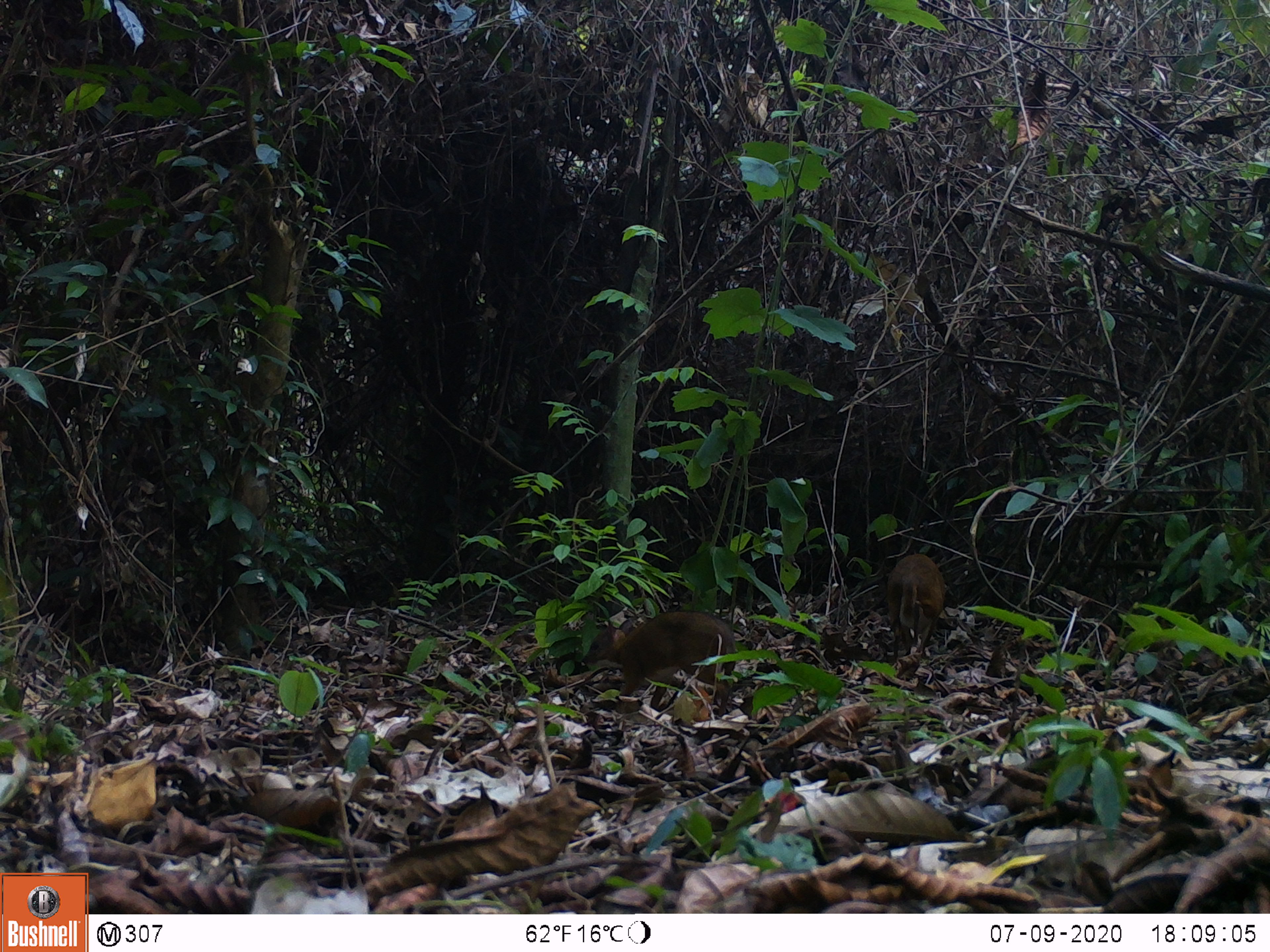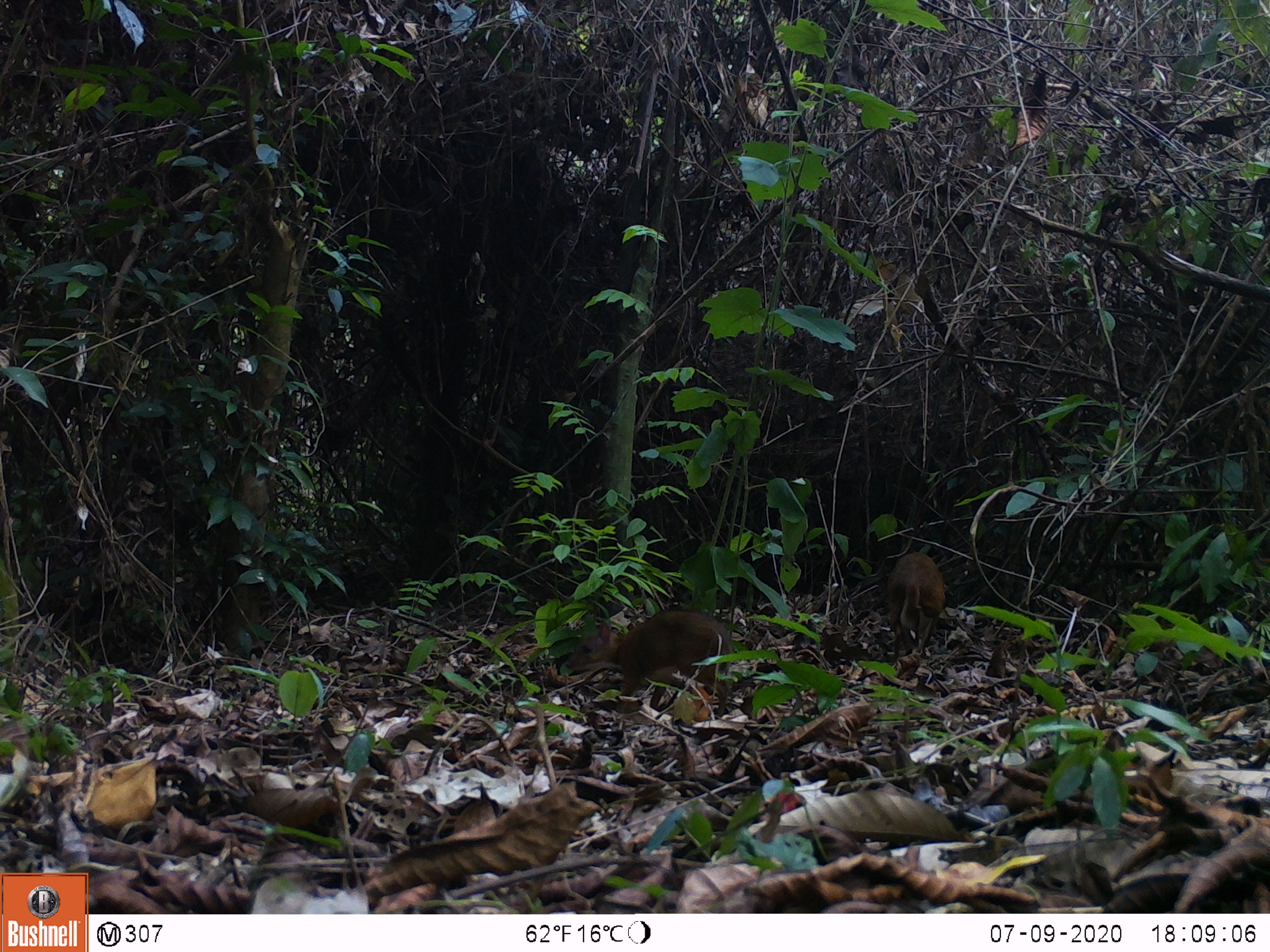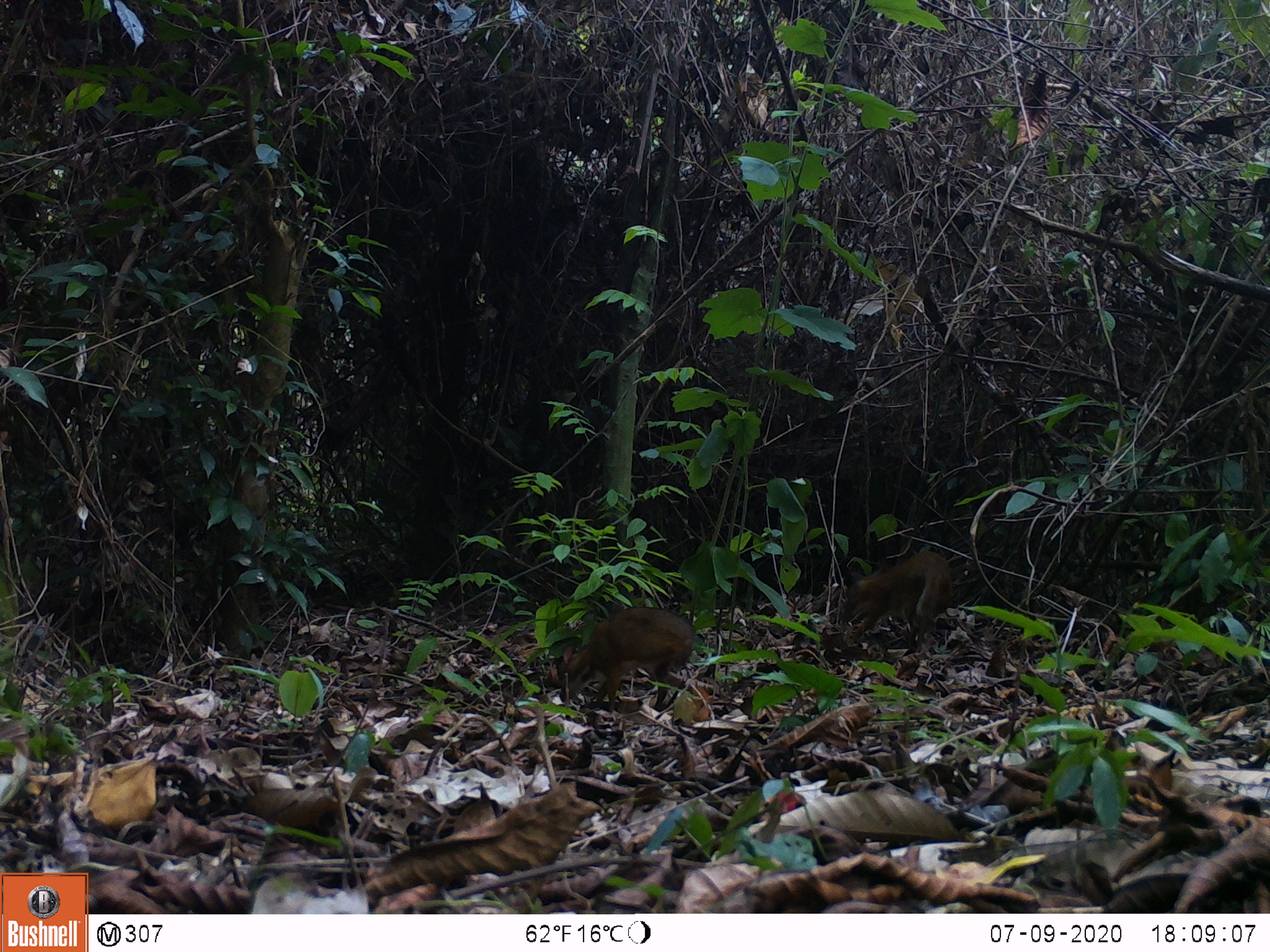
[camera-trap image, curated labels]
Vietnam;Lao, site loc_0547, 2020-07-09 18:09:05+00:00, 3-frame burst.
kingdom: Animalia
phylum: Chordata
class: Mammalia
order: Artiodactyla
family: Tragulidae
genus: Moschiola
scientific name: Moschiola meminna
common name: chevrotain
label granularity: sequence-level